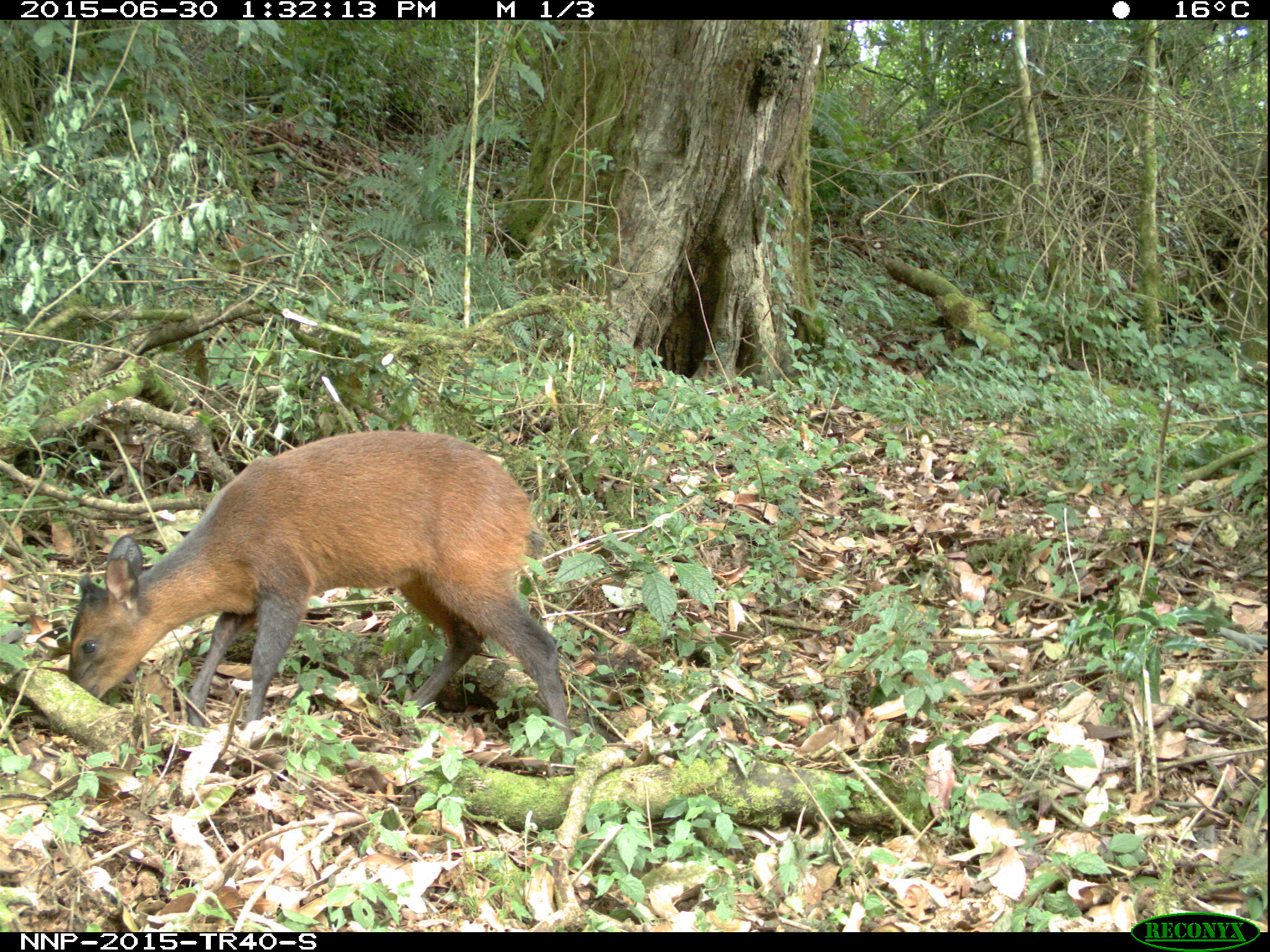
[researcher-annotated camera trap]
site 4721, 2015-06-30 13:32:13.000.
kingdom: Animalia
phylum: Chordata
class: Mammalia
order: Artiodactyla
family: Bovidae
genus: Cephalophus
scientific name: Cephalophus nigrifrons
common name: black-fronted duiker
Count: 1.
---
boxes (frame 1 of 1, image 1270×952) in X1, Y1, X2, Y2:
cephalophus nigrifrons: 66, 430, 577, 747